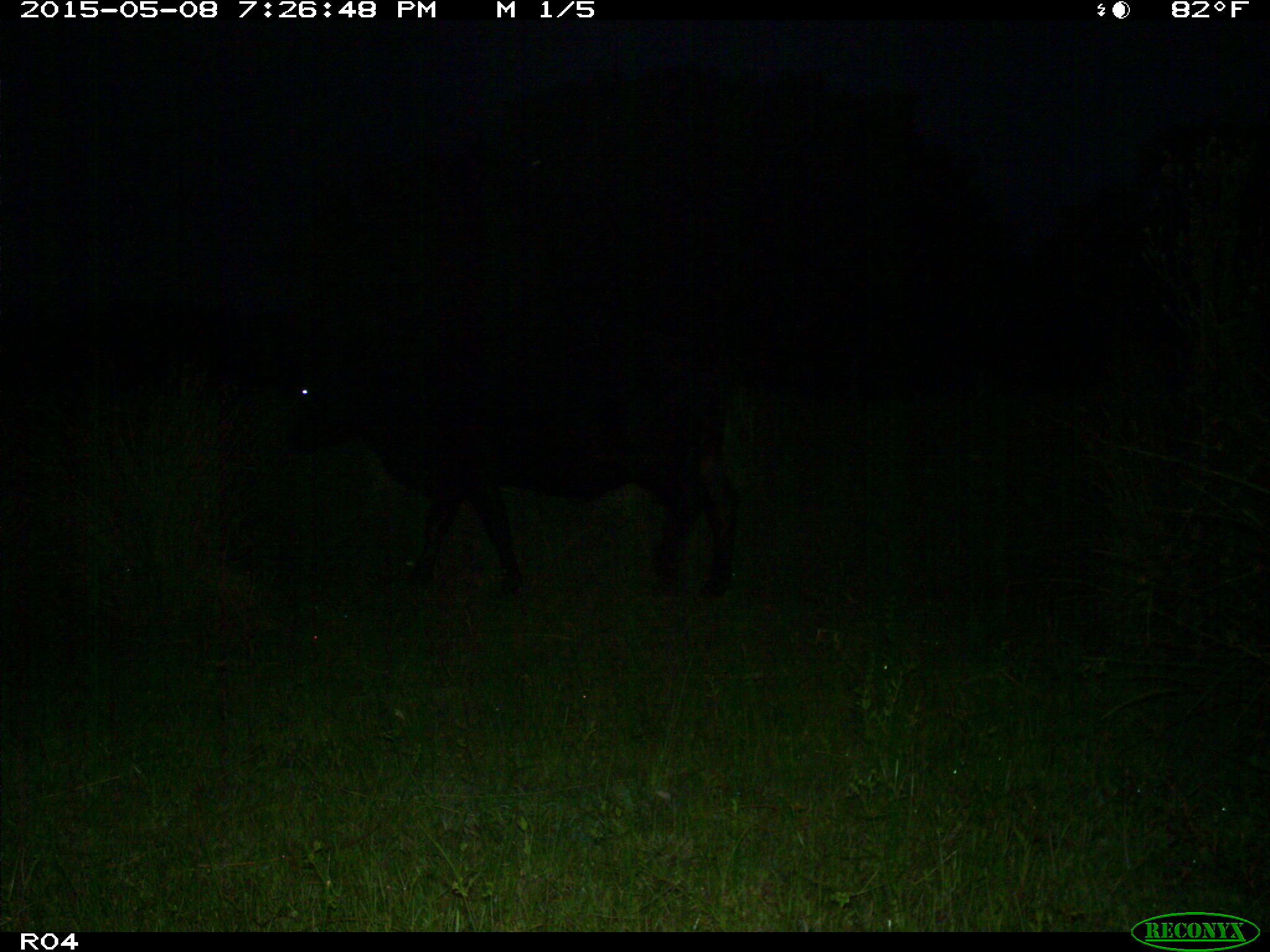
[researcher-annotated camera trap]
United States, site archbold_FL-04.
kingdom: Animalia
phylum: Chordata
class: Mammalia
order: Artiodactyla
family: Bovidae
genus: Bos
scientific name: Bos taurus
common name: domestic cow